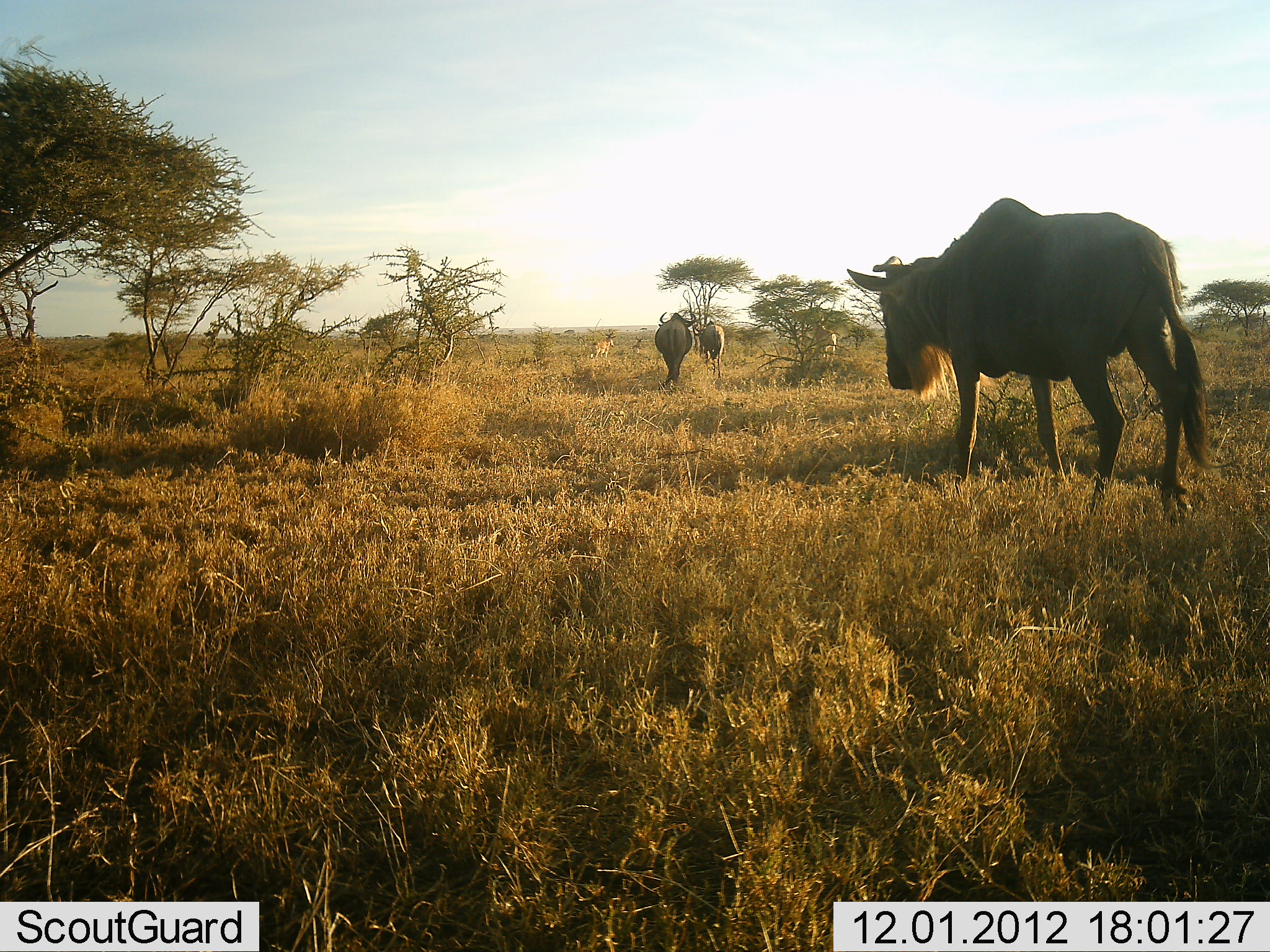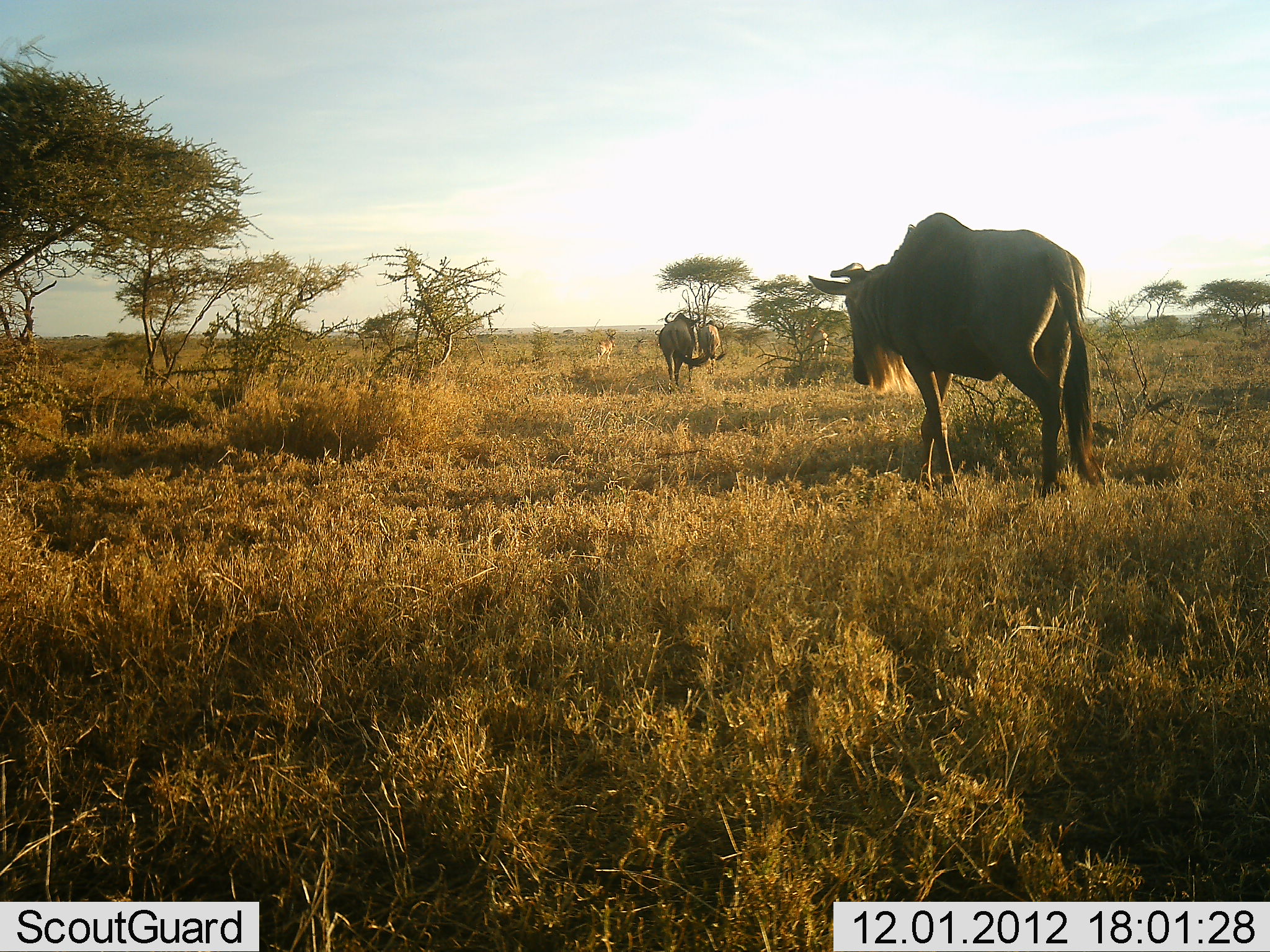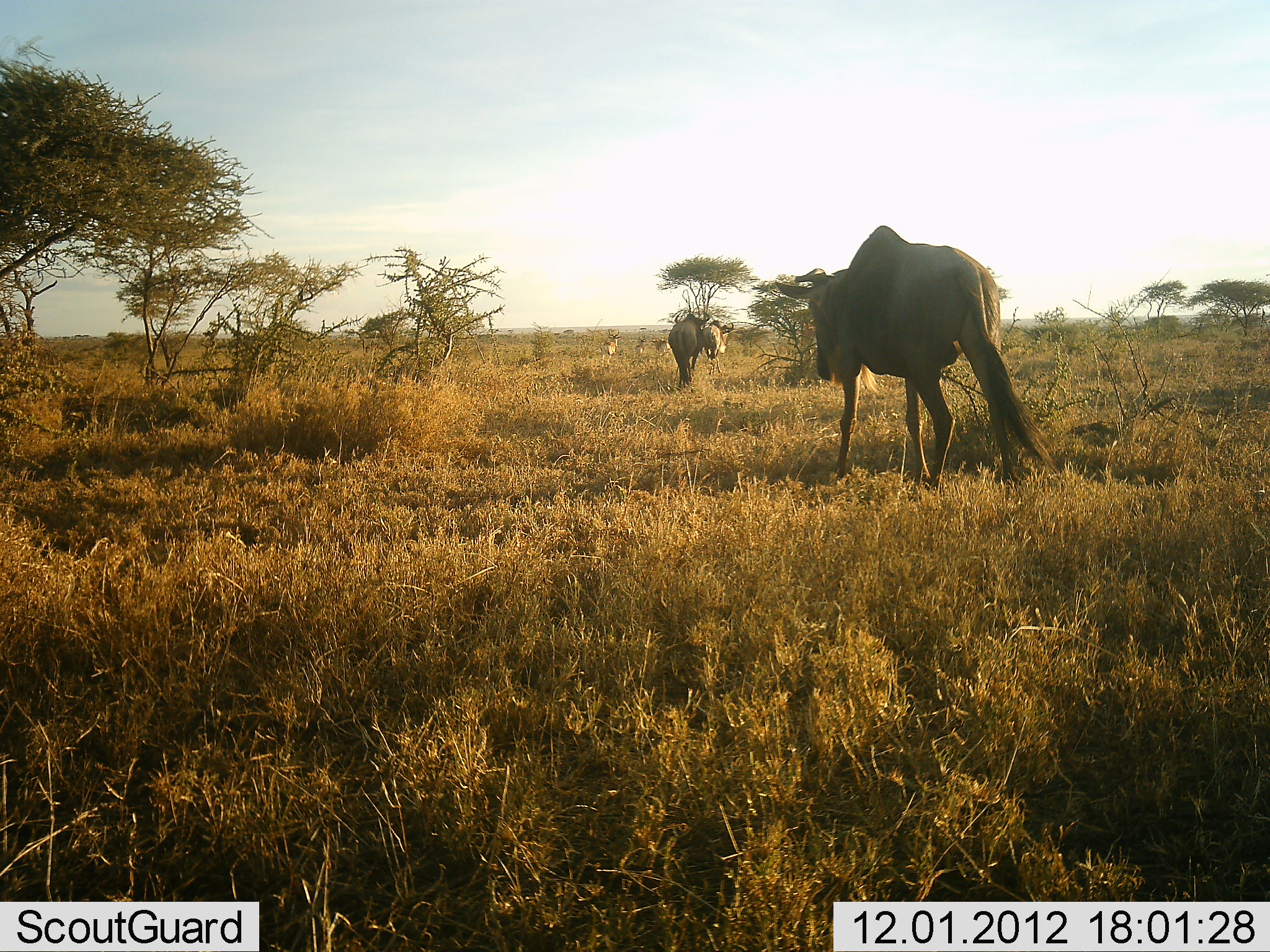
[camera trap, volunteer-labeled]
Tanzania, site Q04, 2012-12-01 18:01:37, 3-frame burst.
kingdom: Animalia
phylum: Chordata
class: Mammalia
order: Artiodactyla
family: Bovidae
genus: Connochaetes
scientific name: Connochaetes taurinus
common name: blue wildebeest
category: wildebeest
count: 4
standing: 0%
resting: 0%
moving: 100%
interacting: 0%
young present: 9%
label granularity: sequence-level